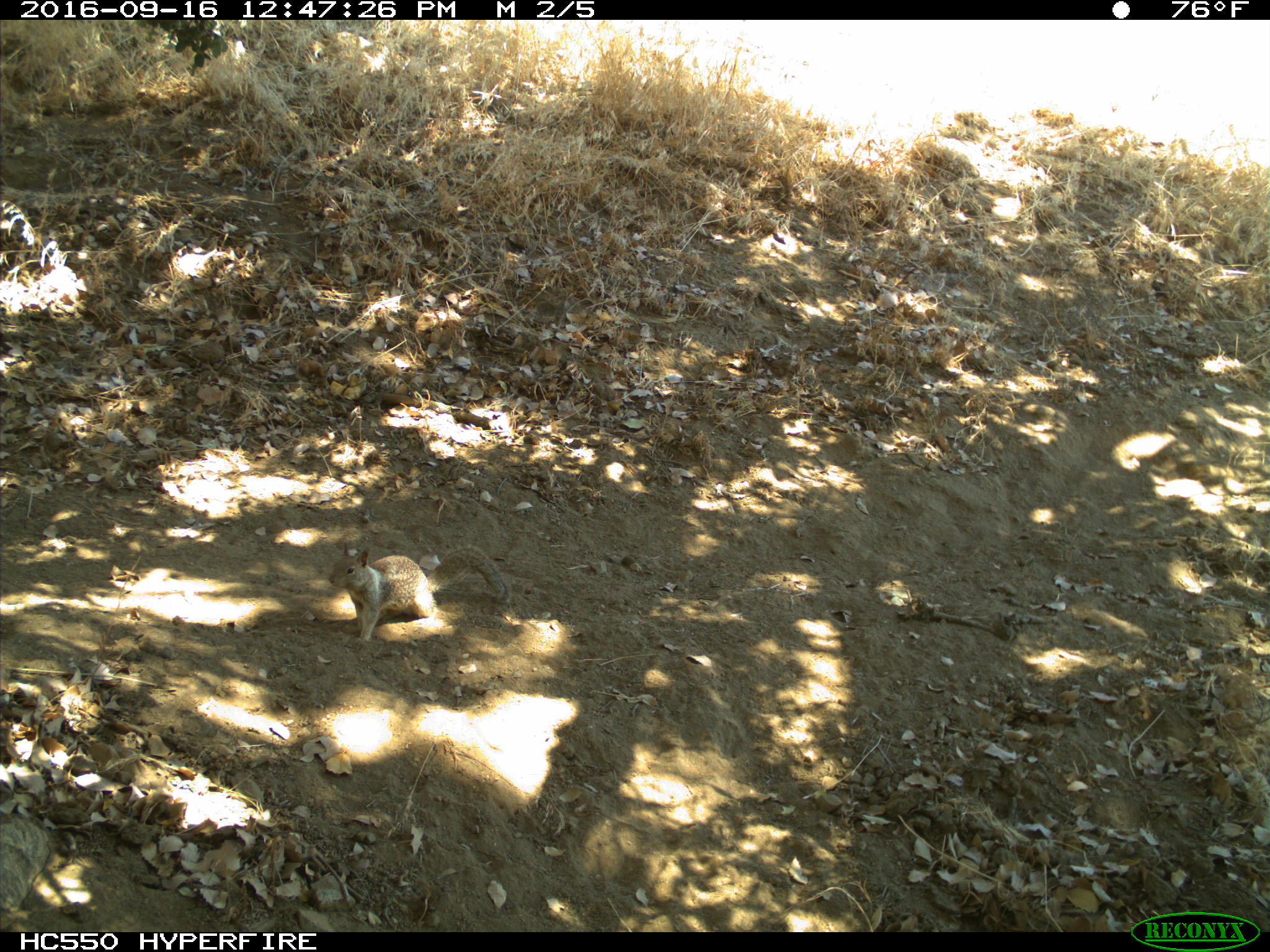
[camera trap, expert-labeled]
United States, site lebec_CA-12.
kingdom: Animalia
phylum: Chordata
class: Mammalia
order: Rodentia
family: Sciuridae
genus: Otospermophilus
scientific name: Otospermophilus beecheyi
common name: california ground squirrel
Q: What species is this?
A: Otospermophilus beecheyi (california ground squirrel).